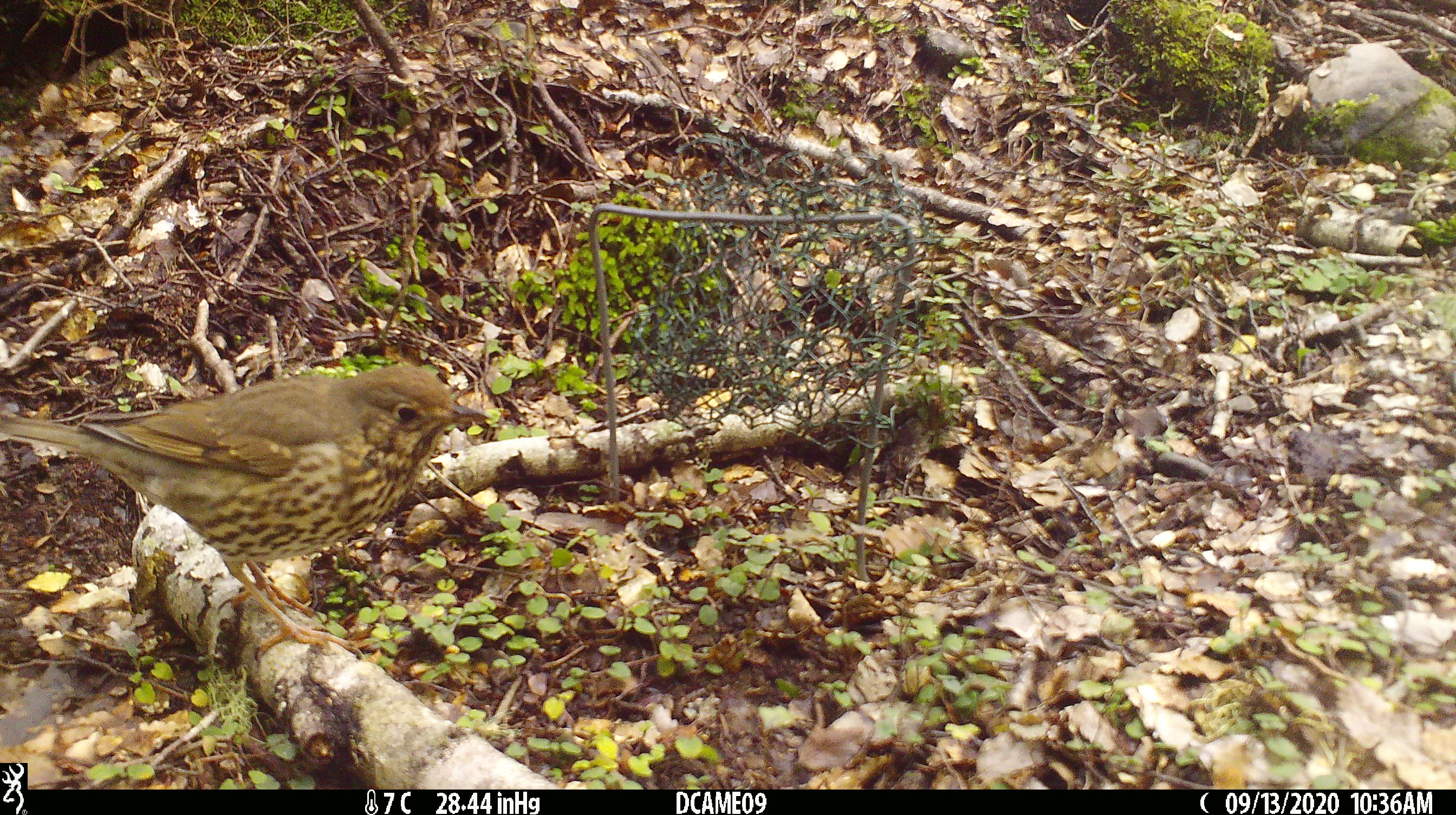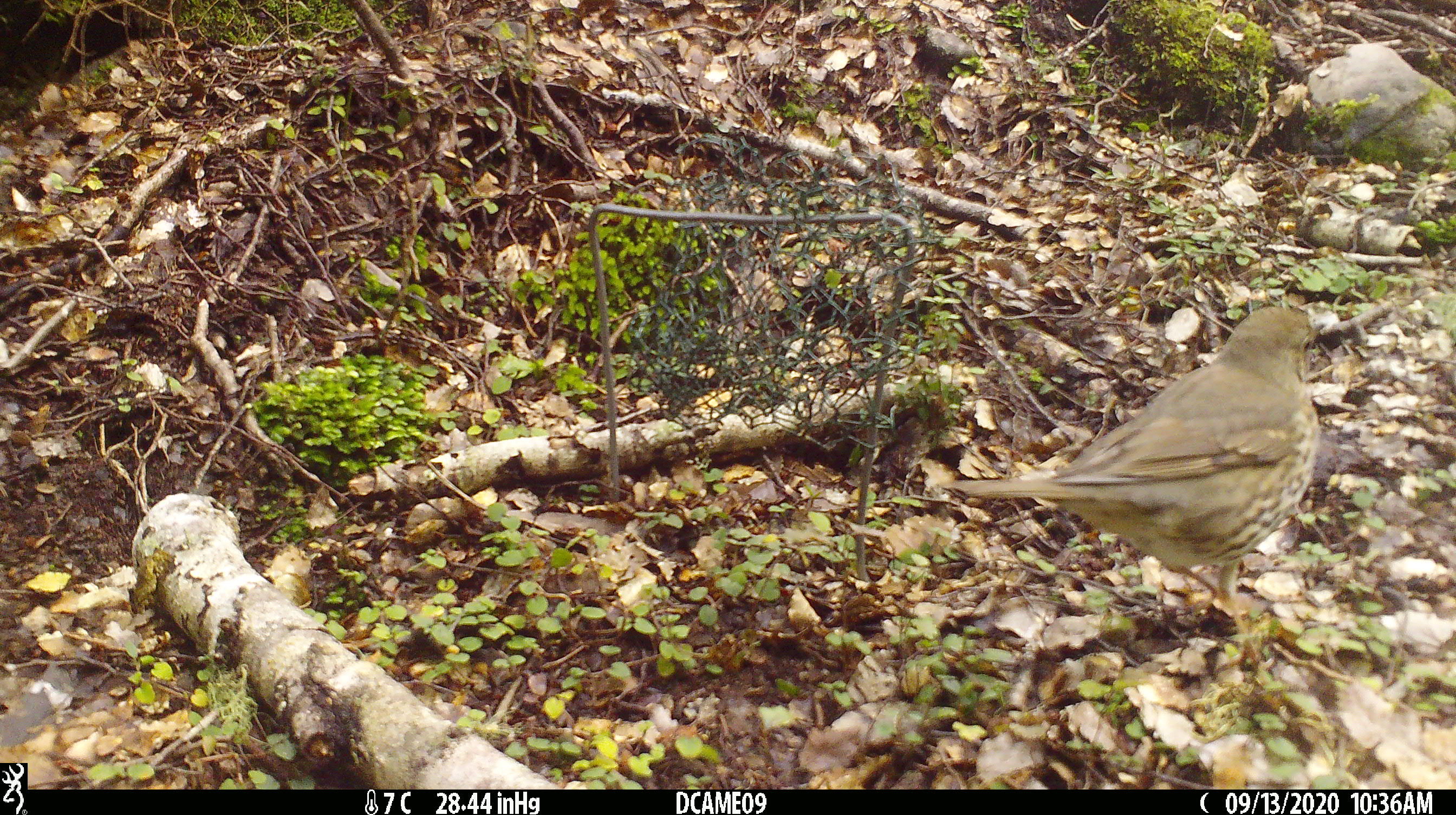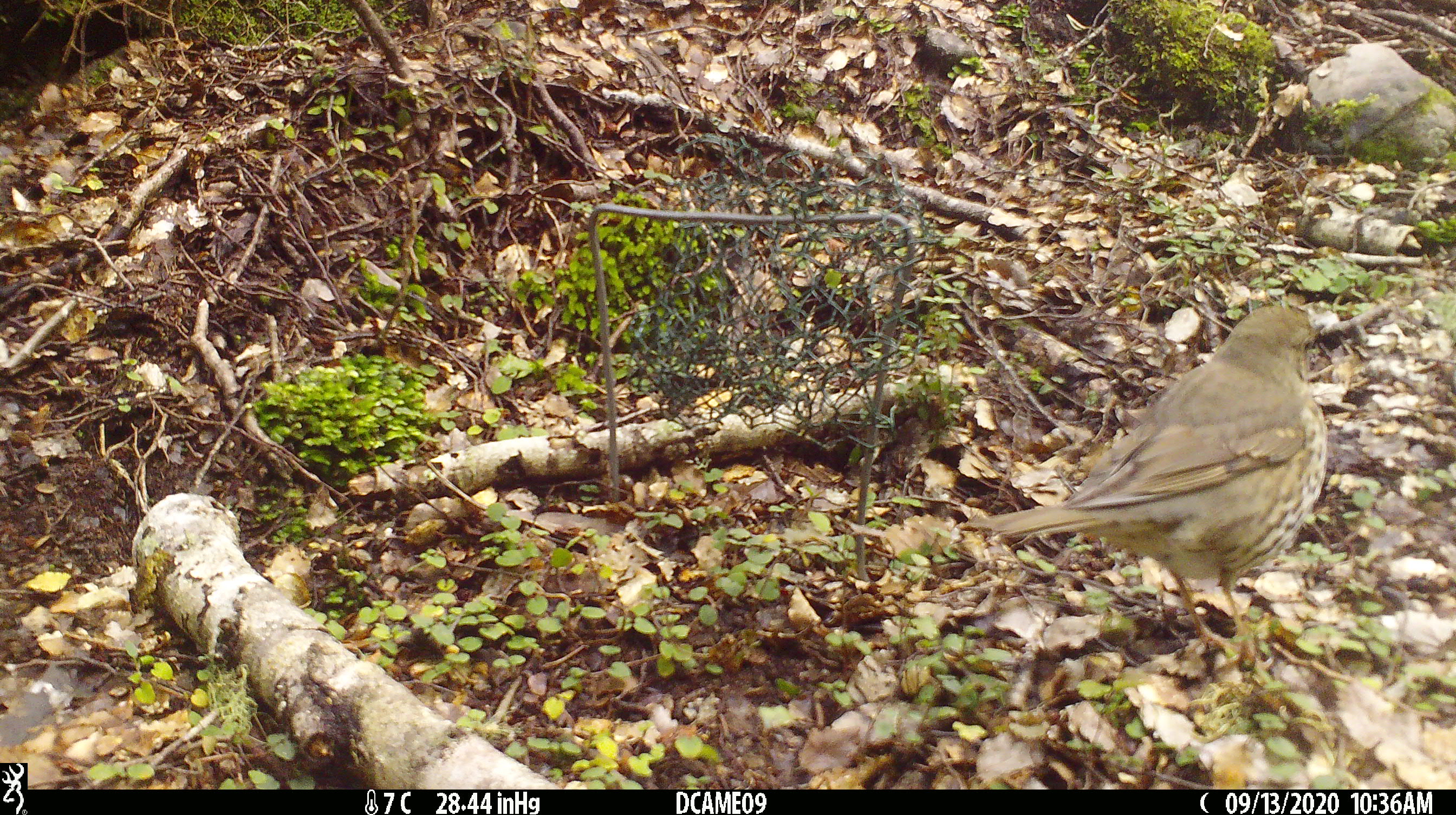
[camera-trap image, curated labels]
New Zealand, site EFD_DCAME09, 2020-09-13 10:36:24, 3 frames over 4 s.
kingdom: Animalia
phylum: Chordata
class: Aves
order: Passeriformes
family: Turdidae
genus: Turdus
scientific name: Turdus philomelos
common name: song thrush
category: thrush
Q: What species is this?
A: Thrush (song thrush) (Turdus philomelos).